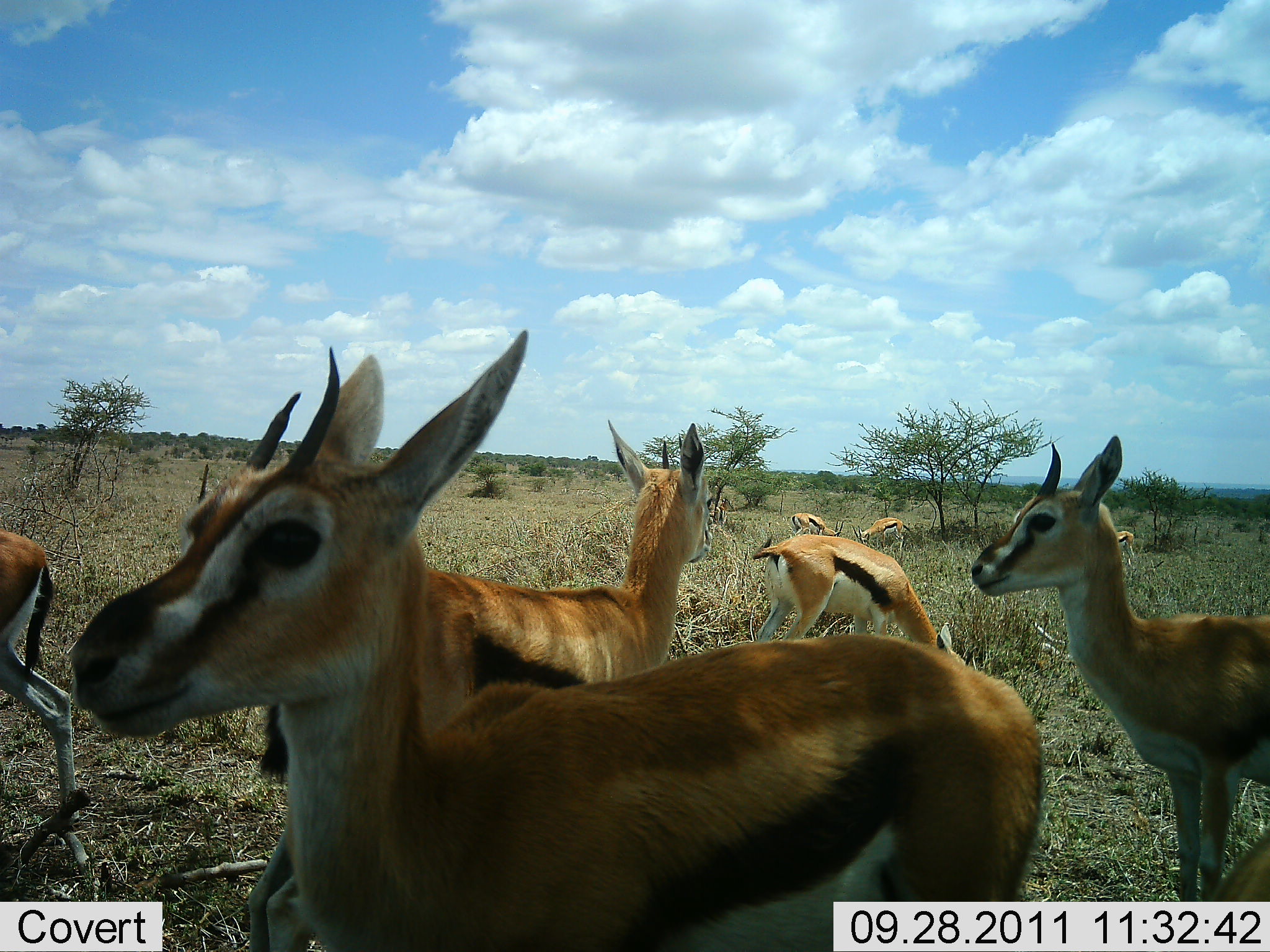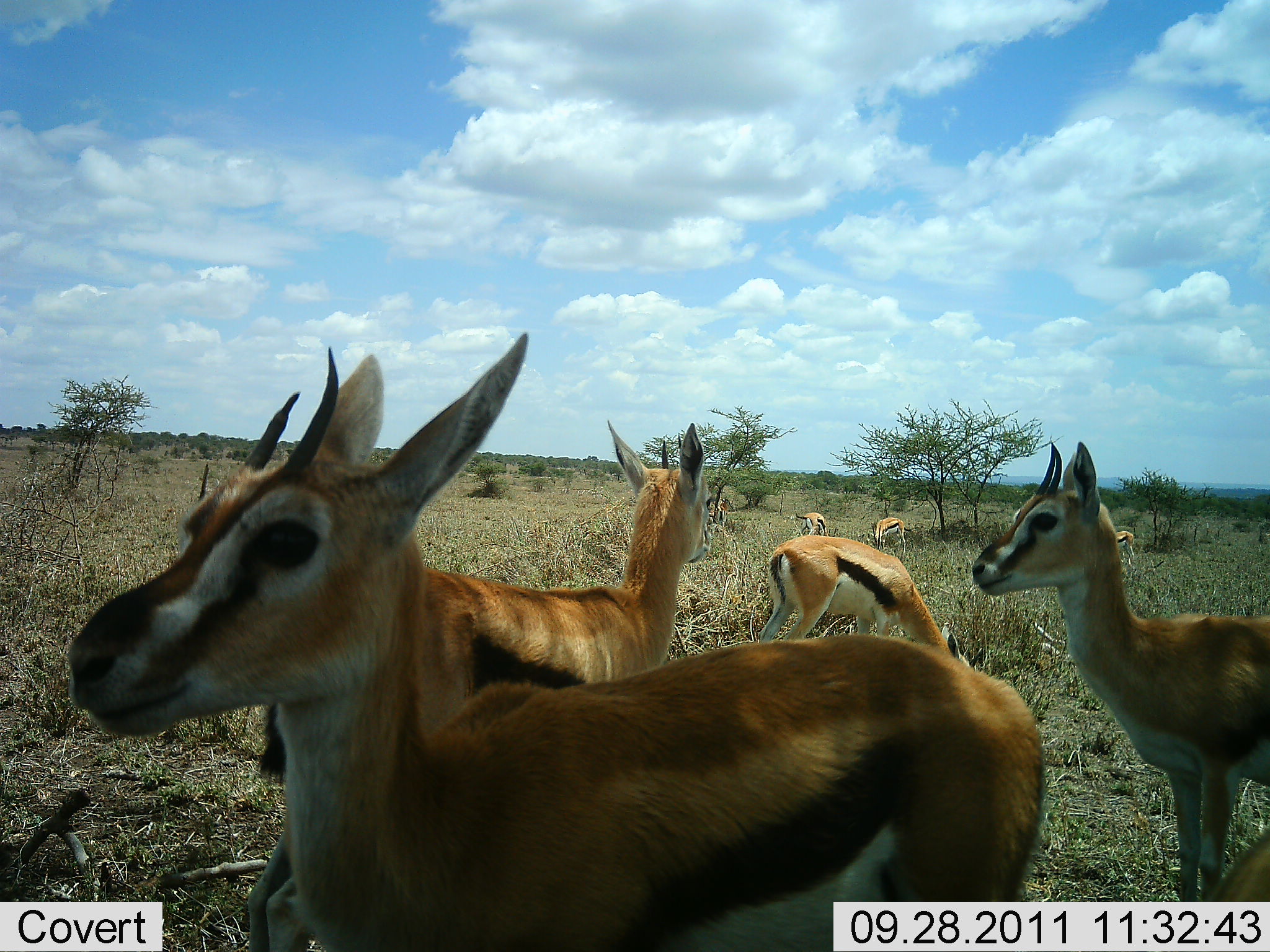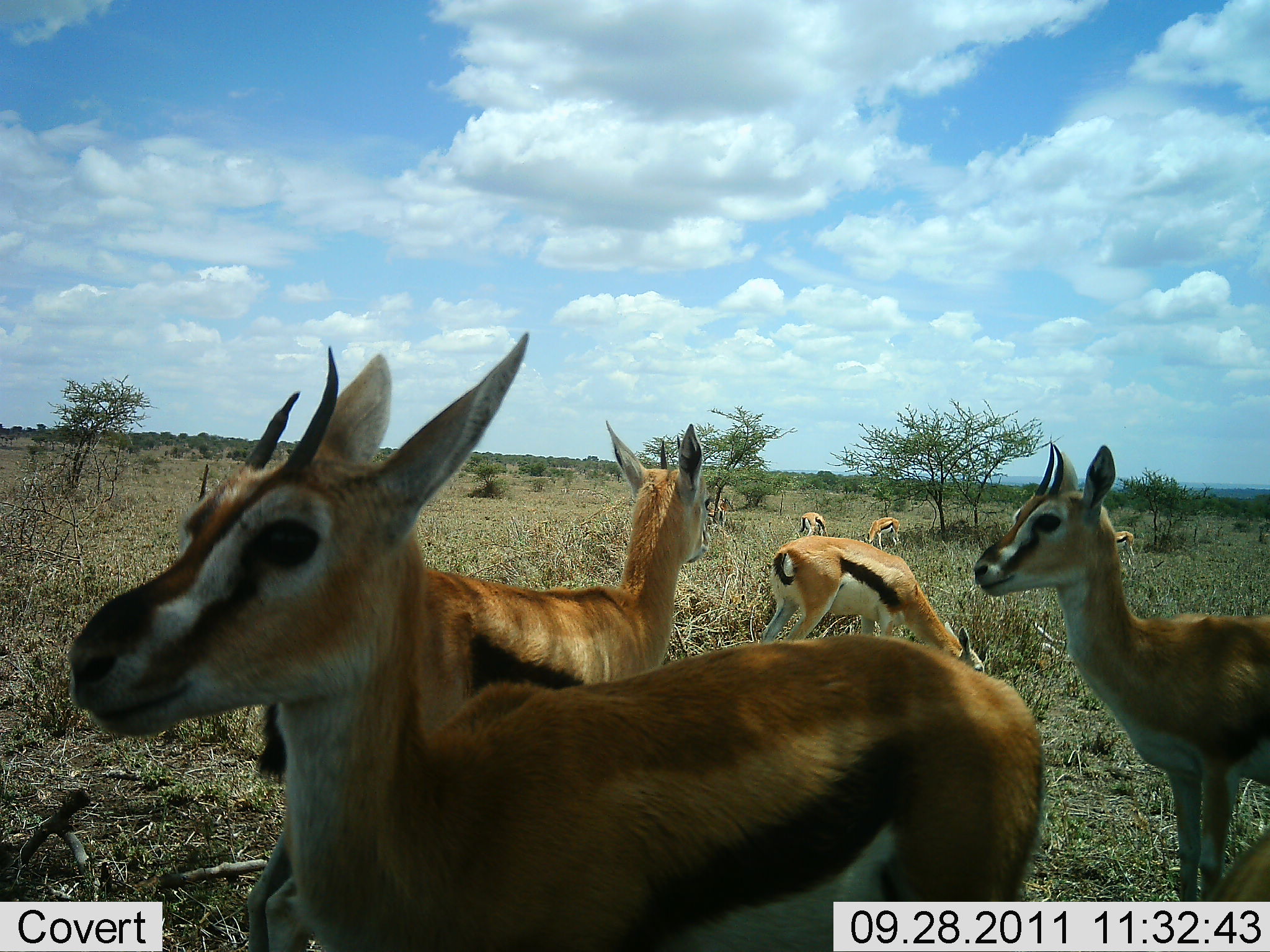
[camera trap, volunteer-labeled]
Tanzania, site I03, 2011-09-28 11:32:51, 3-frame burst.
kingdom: Animalia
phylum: Chordata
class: Mammalia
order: Artiodactyla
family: Bovidae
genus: Eudorcas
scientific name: Eudorcas thomsonii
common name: thomson's gazelle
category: gazellethomsons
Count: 8.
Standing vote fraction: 92%.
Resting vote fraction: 0%.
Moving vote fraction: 15%.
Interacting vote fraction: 0%.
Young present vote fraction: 15%.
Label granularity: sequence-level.